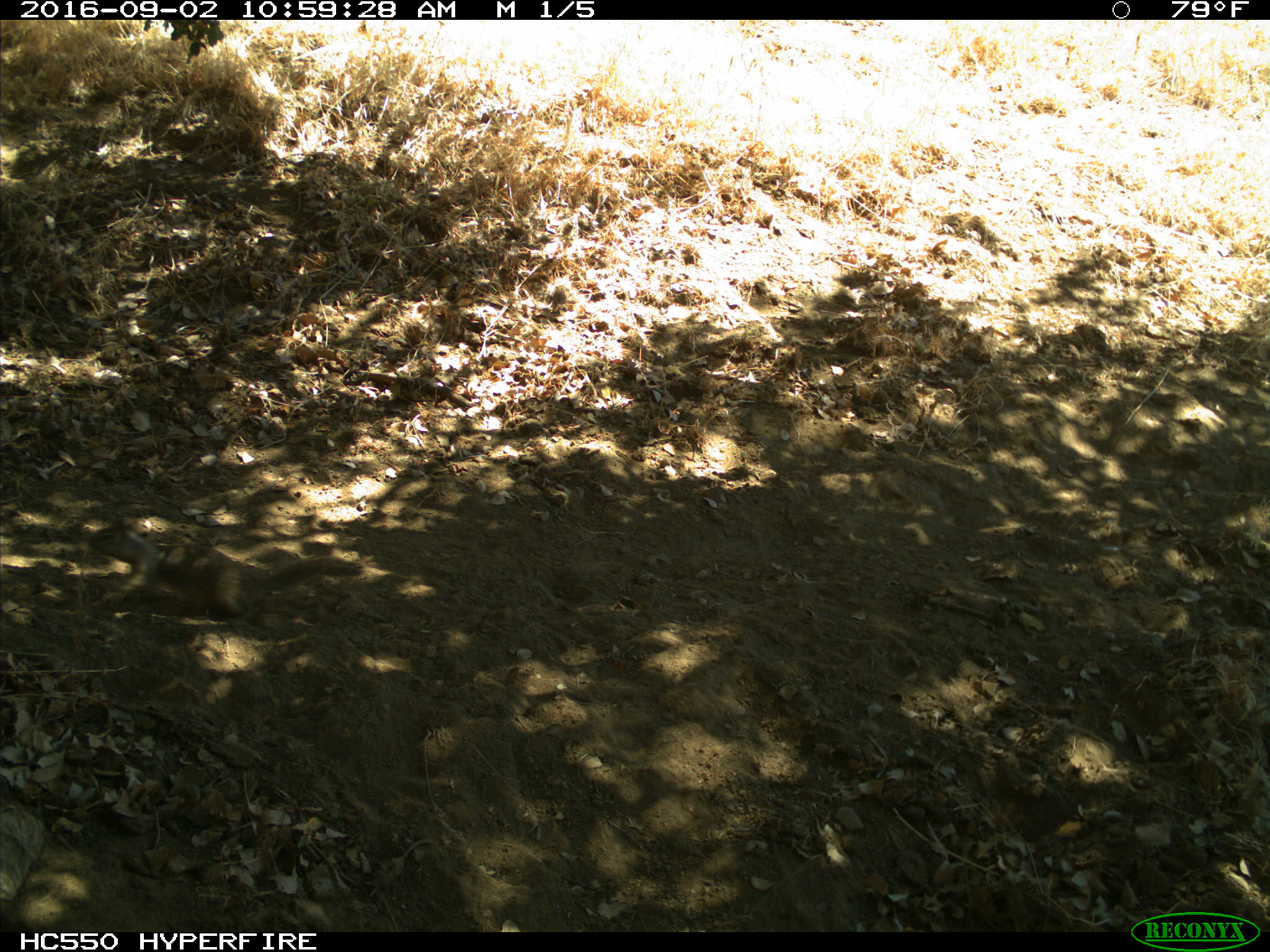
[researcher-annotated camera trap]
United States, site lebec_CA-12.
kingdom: Animalia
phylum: Chordata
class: Mammalia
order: Rodentia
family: Sciuridae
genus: Otospermophilus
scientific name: Otospermophilus beecheyi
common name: california ground squirrel